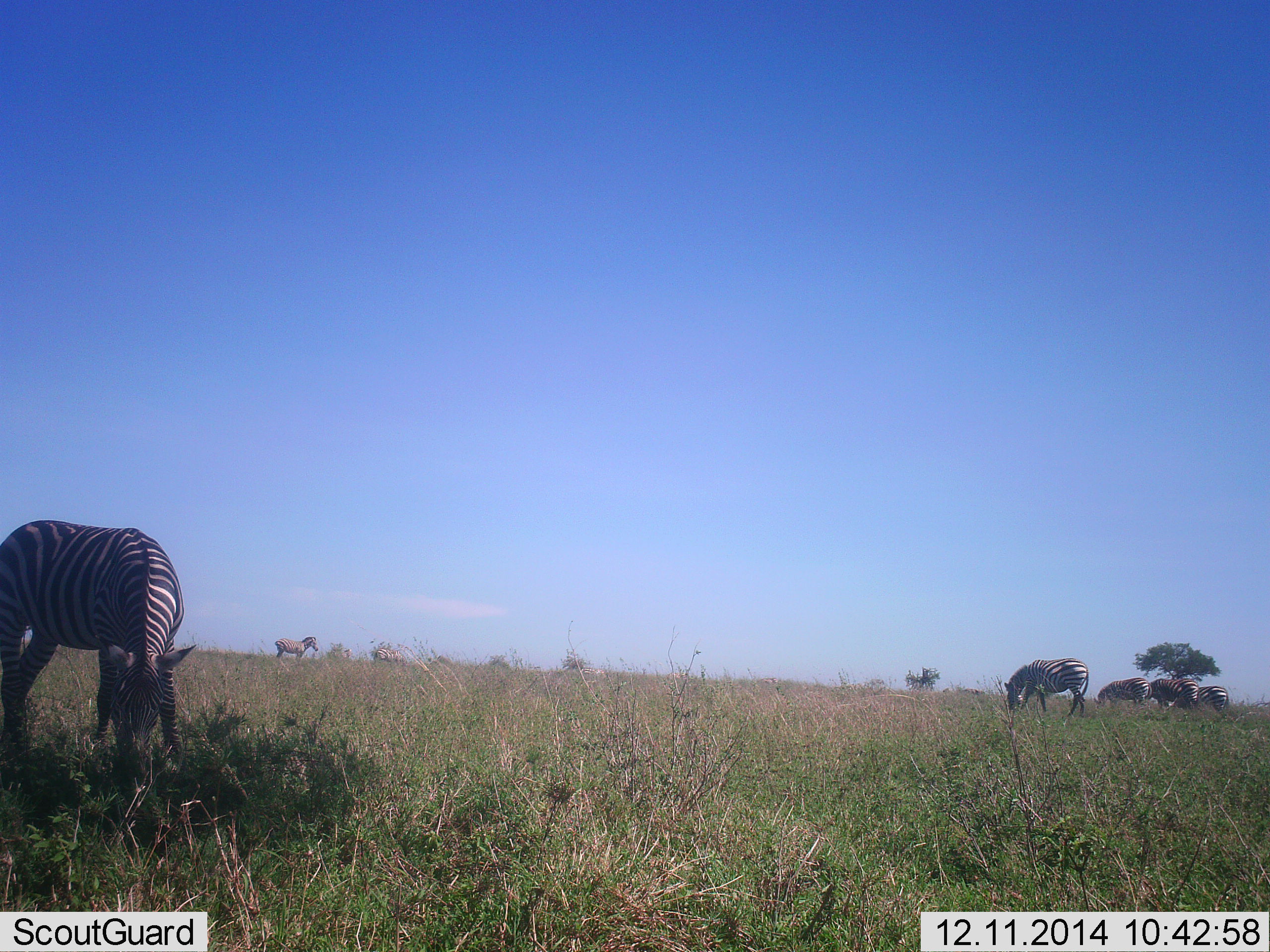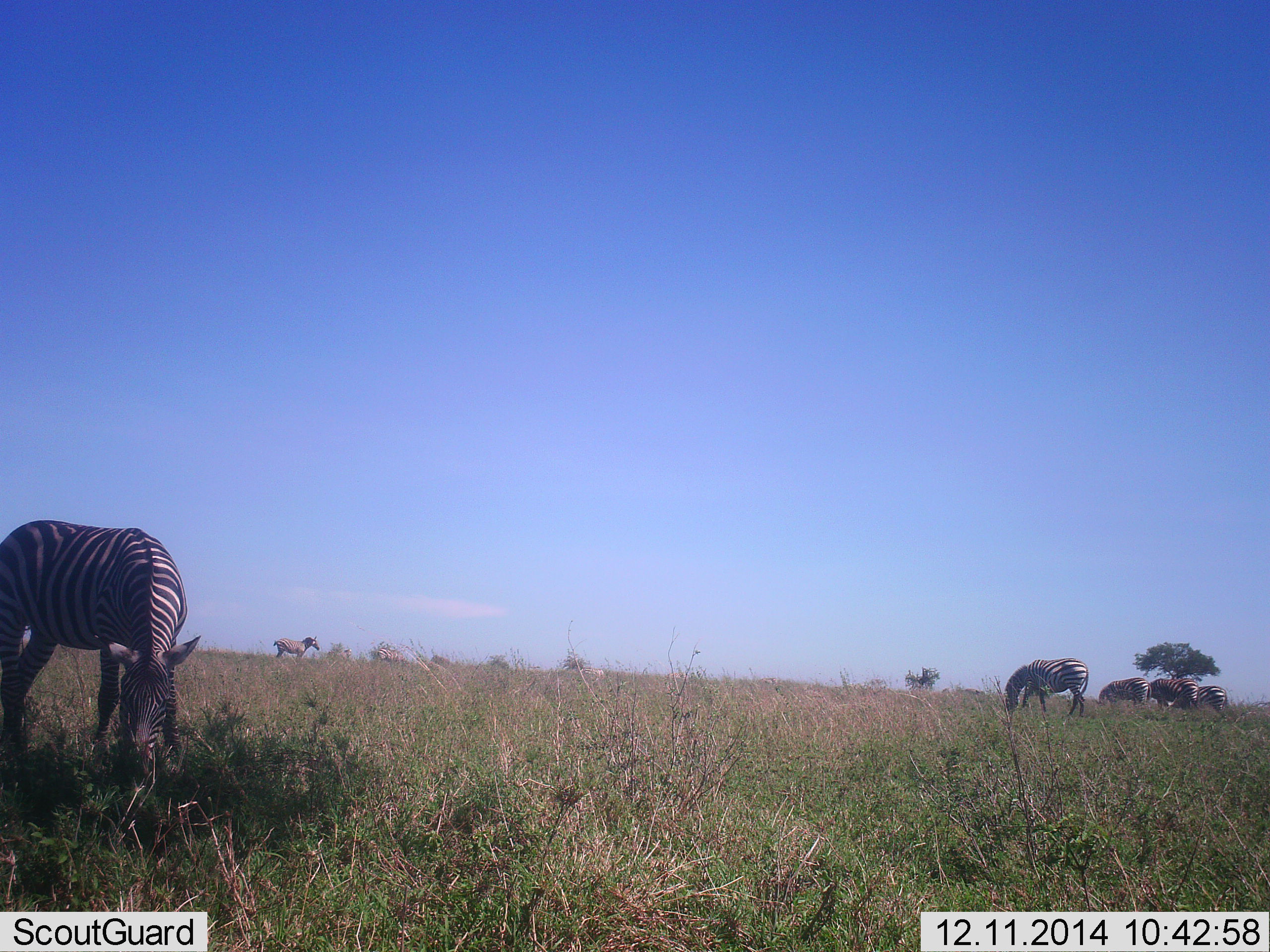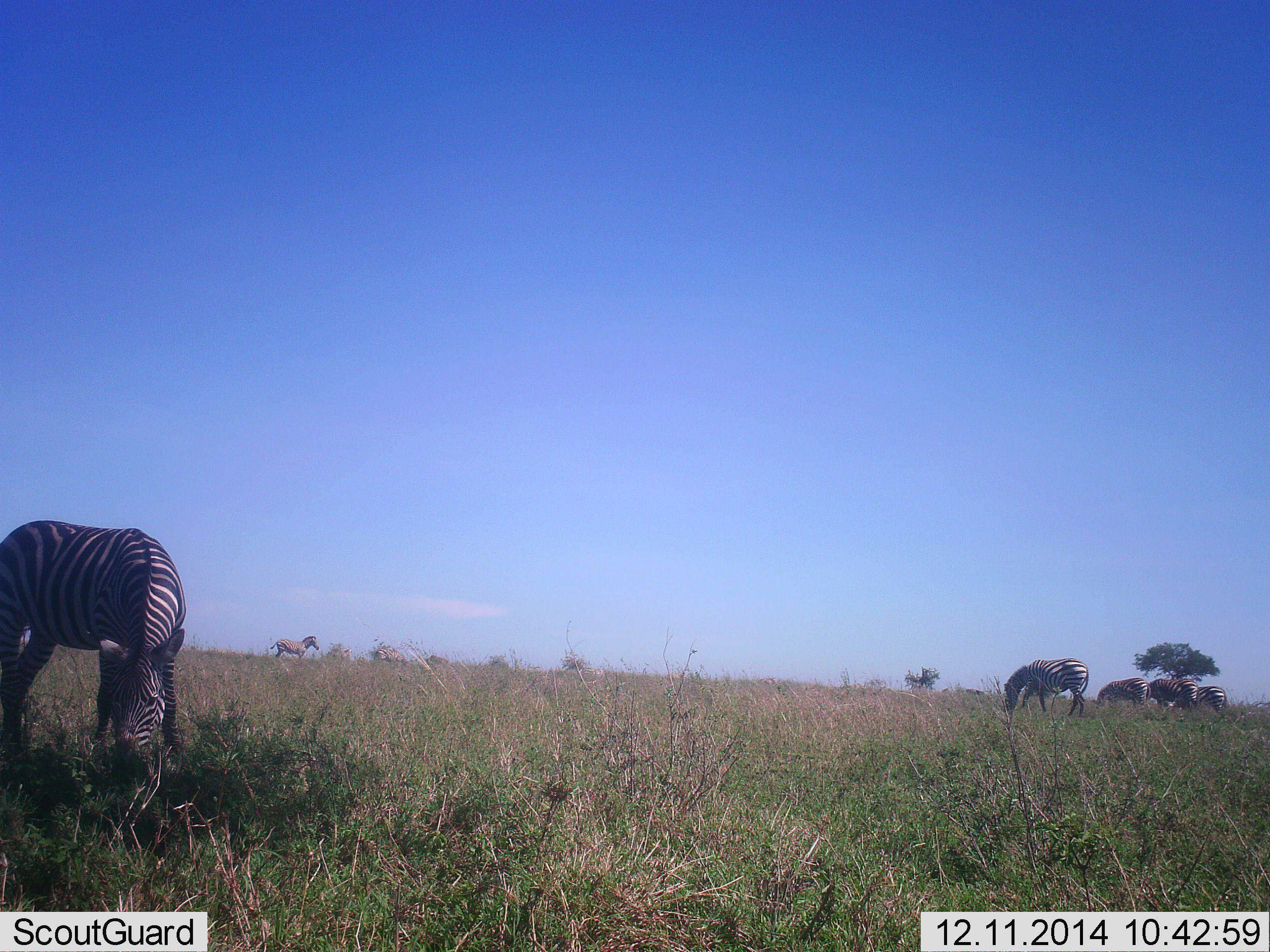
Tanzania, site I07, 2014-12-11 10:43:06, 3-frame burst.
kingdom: Animalia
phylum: Chordata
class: Mammalia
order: Perissodactyla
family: Equidae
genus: Equus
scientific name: Equus quagga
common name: plains zebra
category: zebra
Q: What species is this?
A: Zebra (plains zebra) (Equus quagga).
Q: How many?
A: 6.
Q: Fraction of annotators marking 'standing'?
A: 10%.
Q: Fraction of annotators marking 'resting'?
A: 0%.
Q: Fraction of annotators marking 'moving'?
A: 0%.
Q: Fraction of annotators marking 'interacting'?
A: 0%.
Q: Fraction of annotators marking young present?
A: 0%.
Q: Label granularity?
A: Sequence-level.